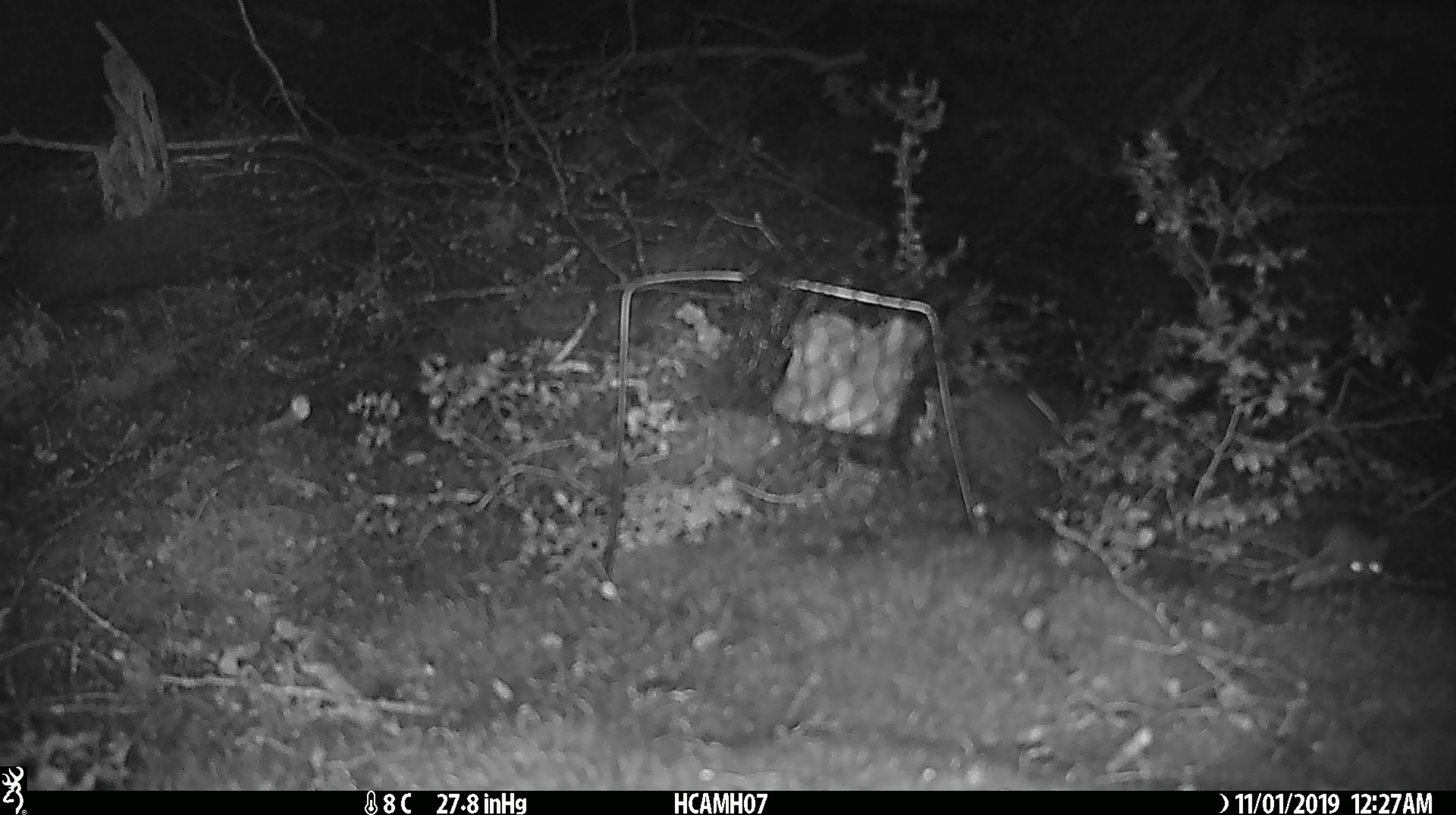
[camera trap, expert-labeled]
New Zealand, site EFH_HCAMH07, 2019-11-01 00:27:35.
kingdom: Animalia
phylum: Chordata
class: Mammalia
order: Rodentia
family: Muridae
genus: Mus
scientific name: Mus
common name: mouse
Mouse (Mus).